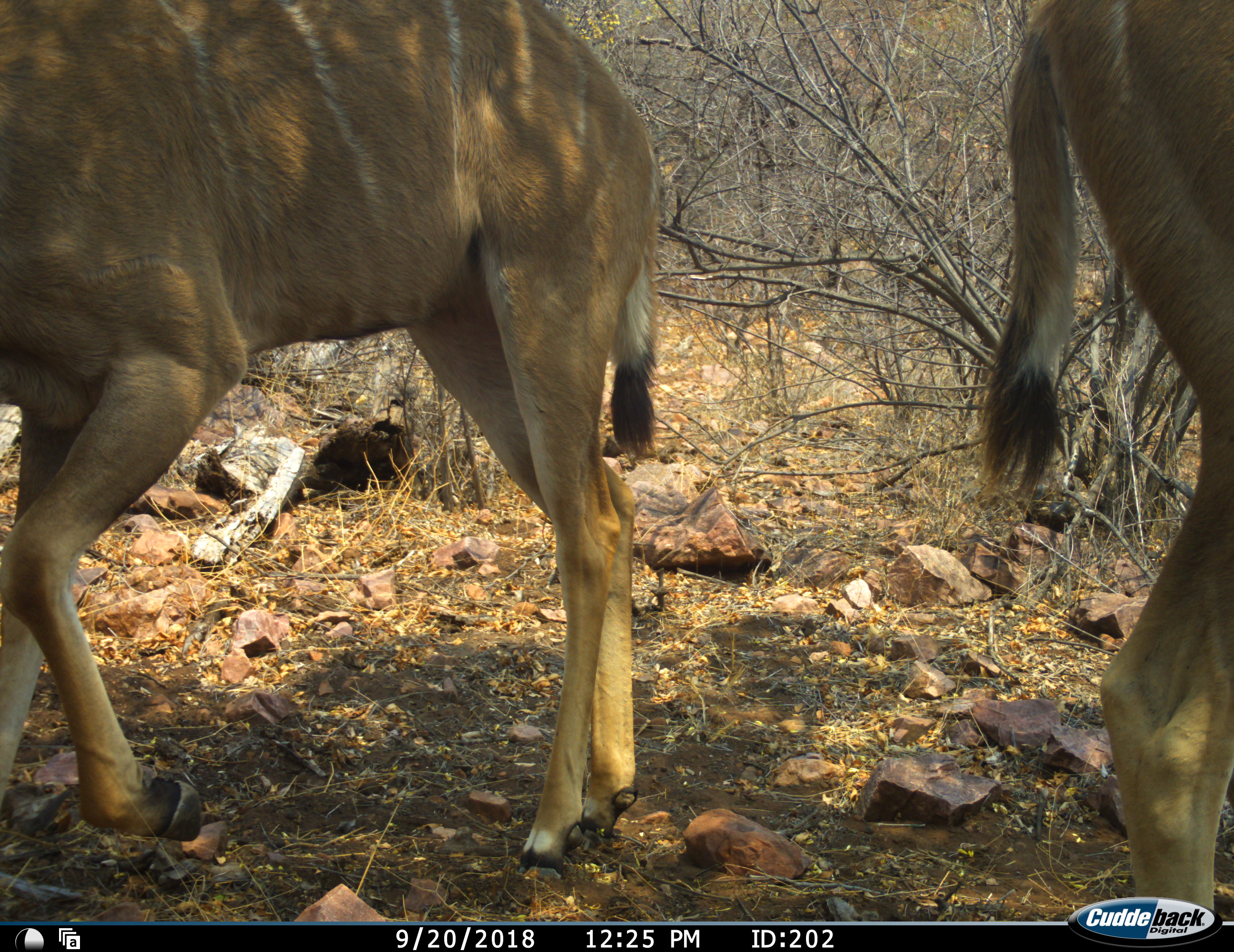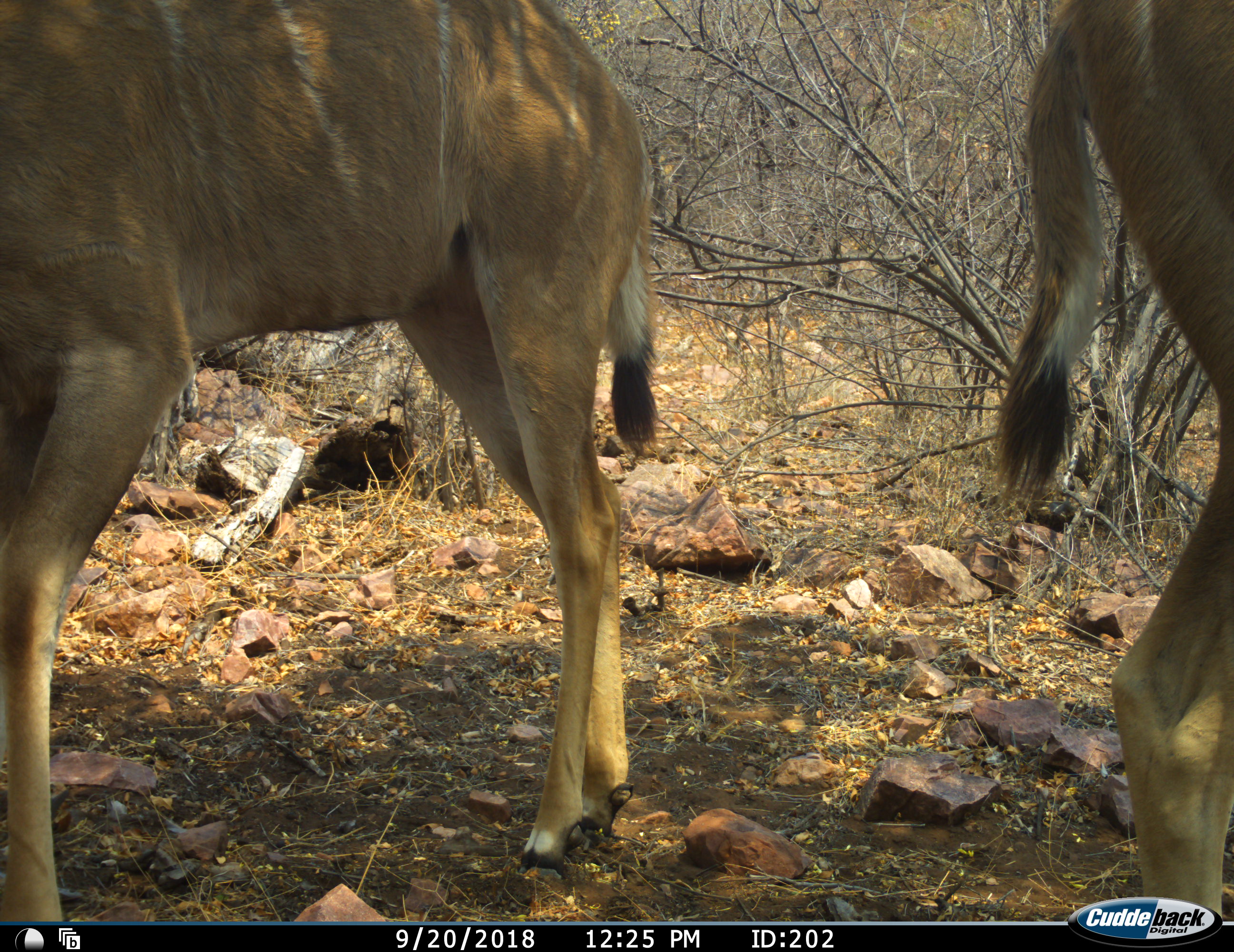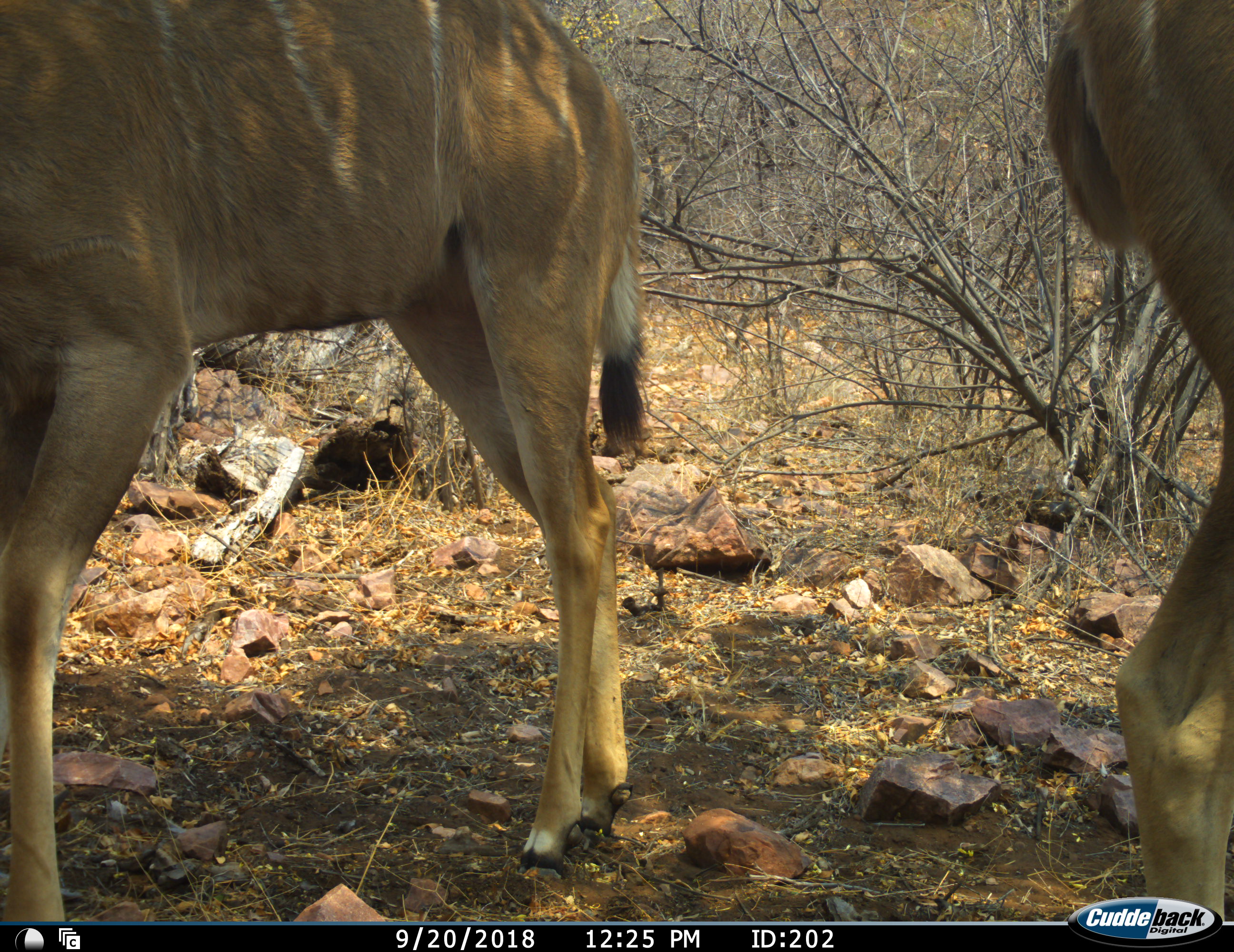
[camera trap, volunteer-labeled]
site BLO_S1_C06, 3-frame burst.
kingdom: Animalia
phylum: Chordata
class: Mammalia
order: Artiodactyla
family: Bovidae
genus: Tragelaphus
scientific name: Tragelaphus angasii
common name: nyala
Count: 2.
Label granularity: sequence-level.